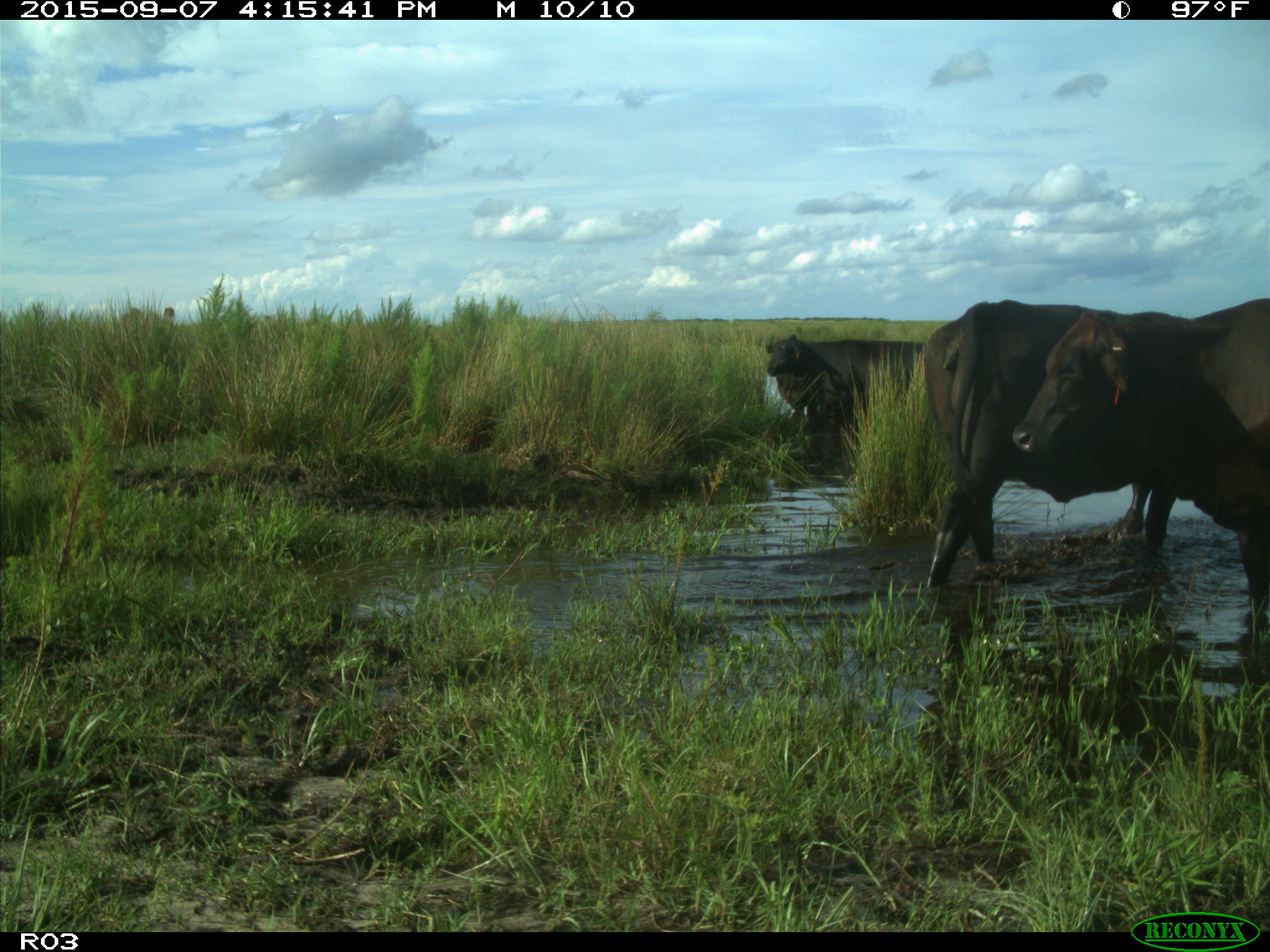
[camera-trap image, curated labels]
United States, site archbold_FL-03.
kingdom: Animalia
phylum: Chordata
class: Mammalia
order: Artiodactyla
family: Bovidae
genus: Bos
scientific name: Bos taurus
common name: domestic cow